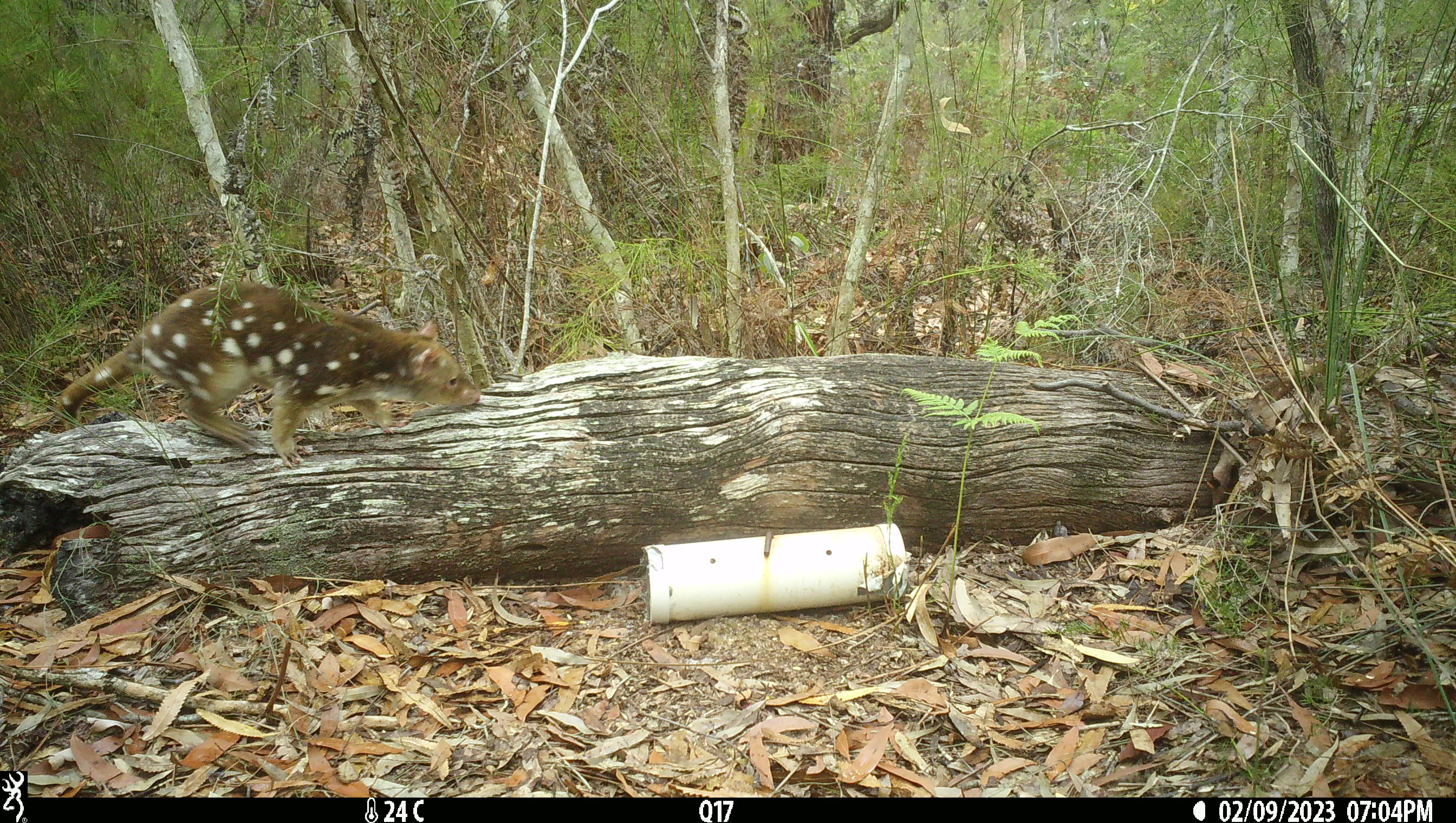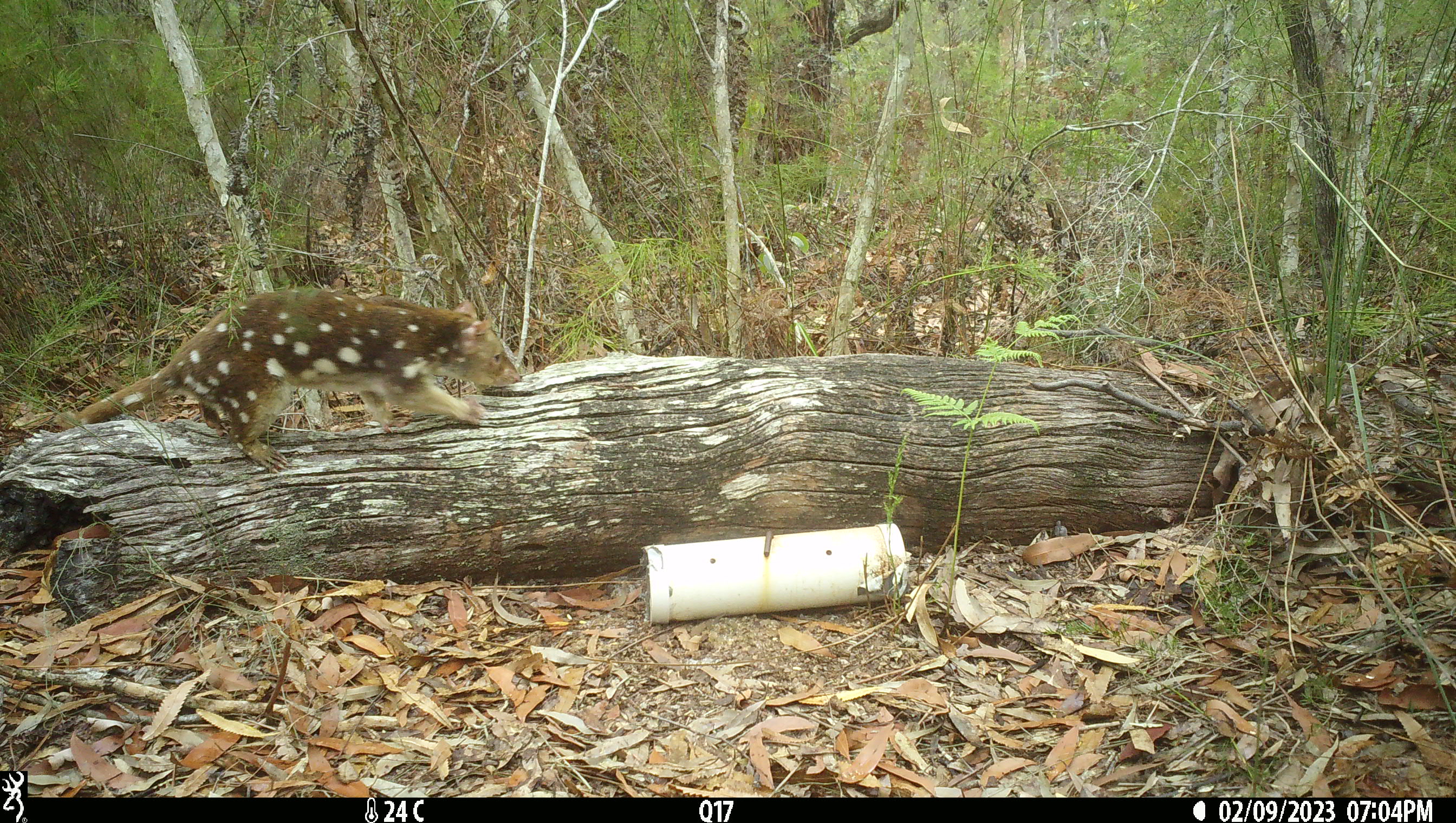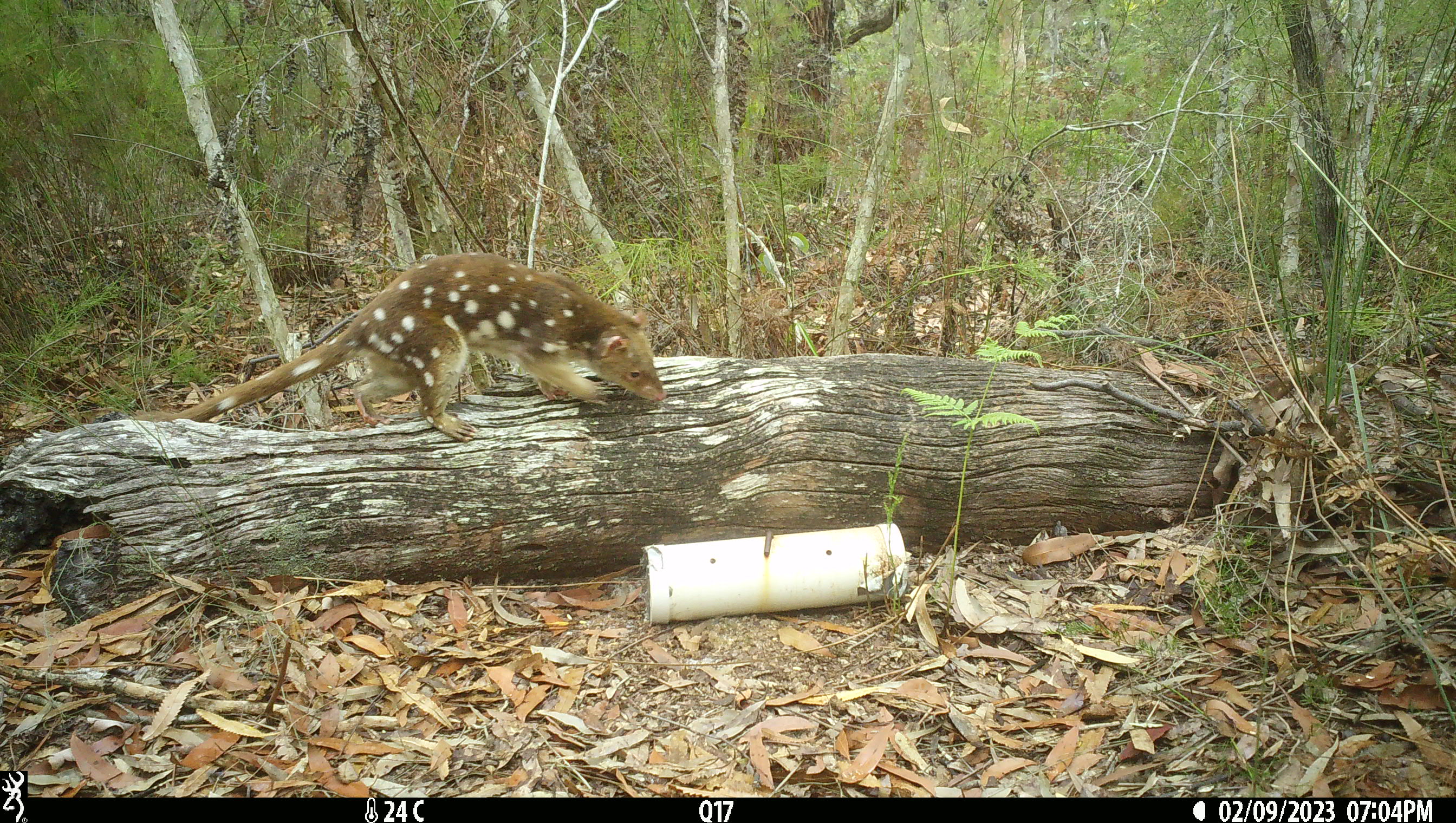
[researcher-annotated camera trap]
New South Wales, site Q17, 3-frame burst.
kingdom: Animalia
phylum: Chordata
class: Mammalia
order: Dasyuromorphia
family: Dasyuridae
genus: Dasyurus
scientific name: Dasyurus maculatus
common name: spotted-tailed quoll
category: quoll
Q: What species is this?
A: Quoll (spotted-tailed quoll) (Dasyurus maculatus).